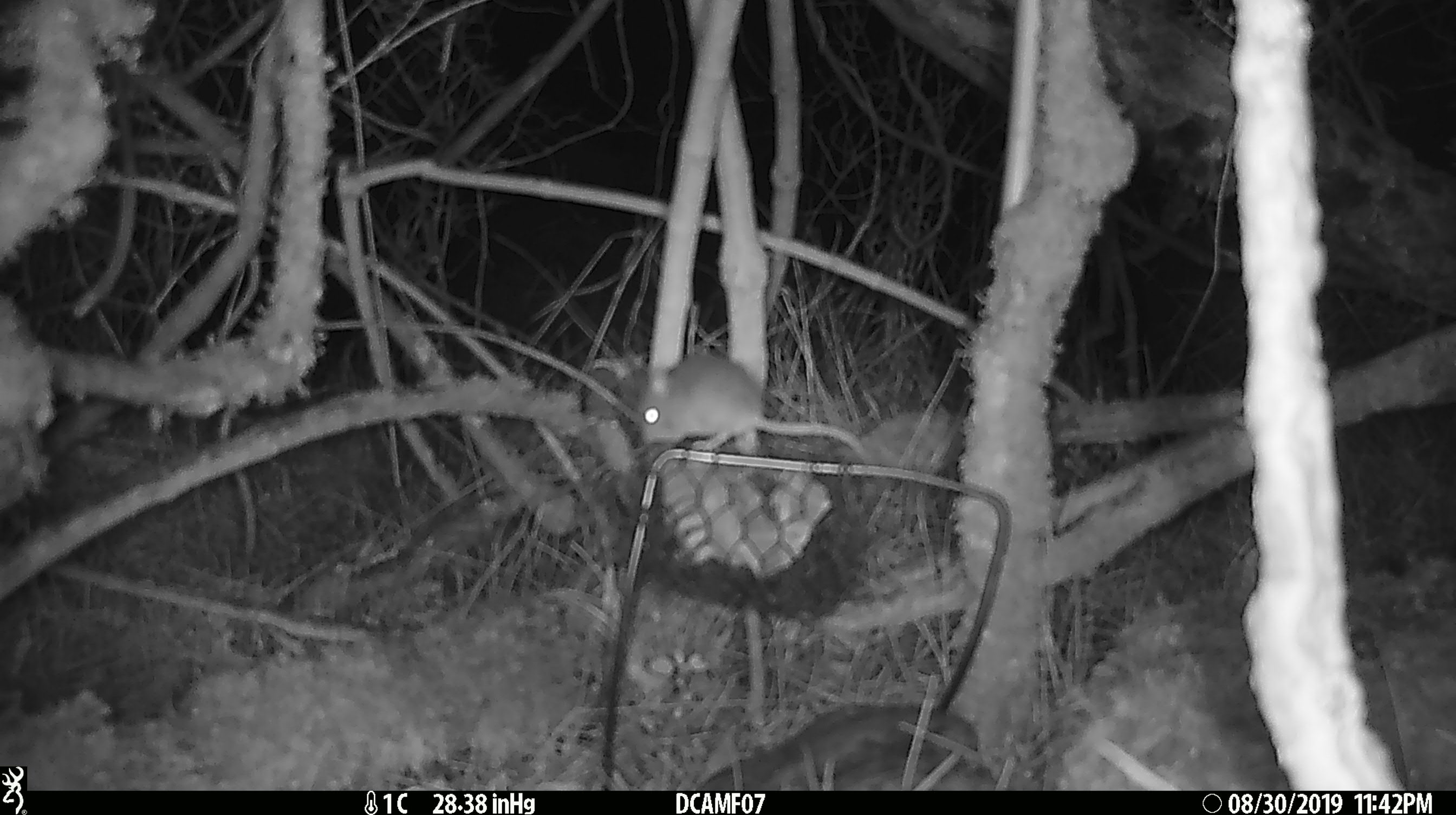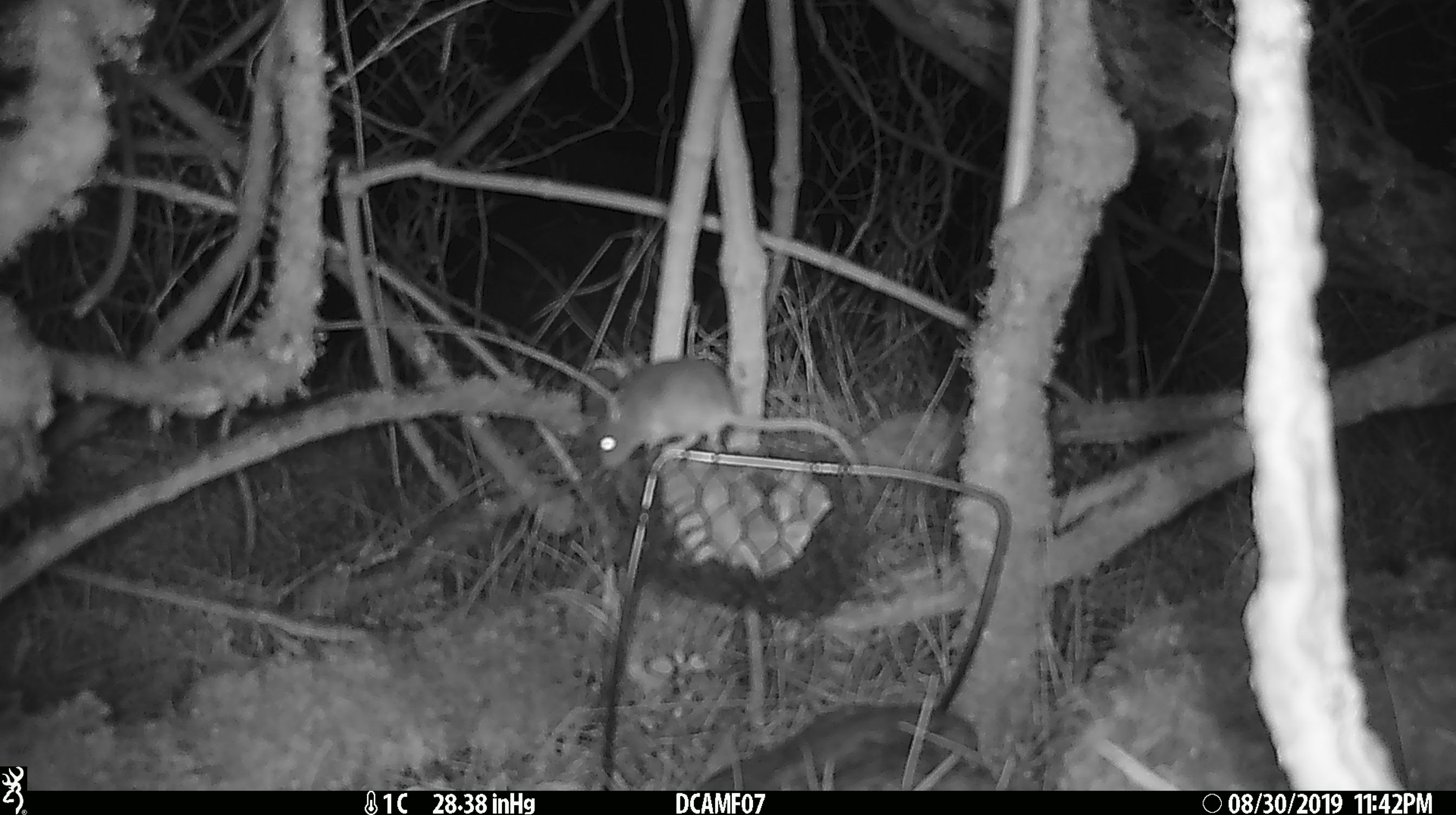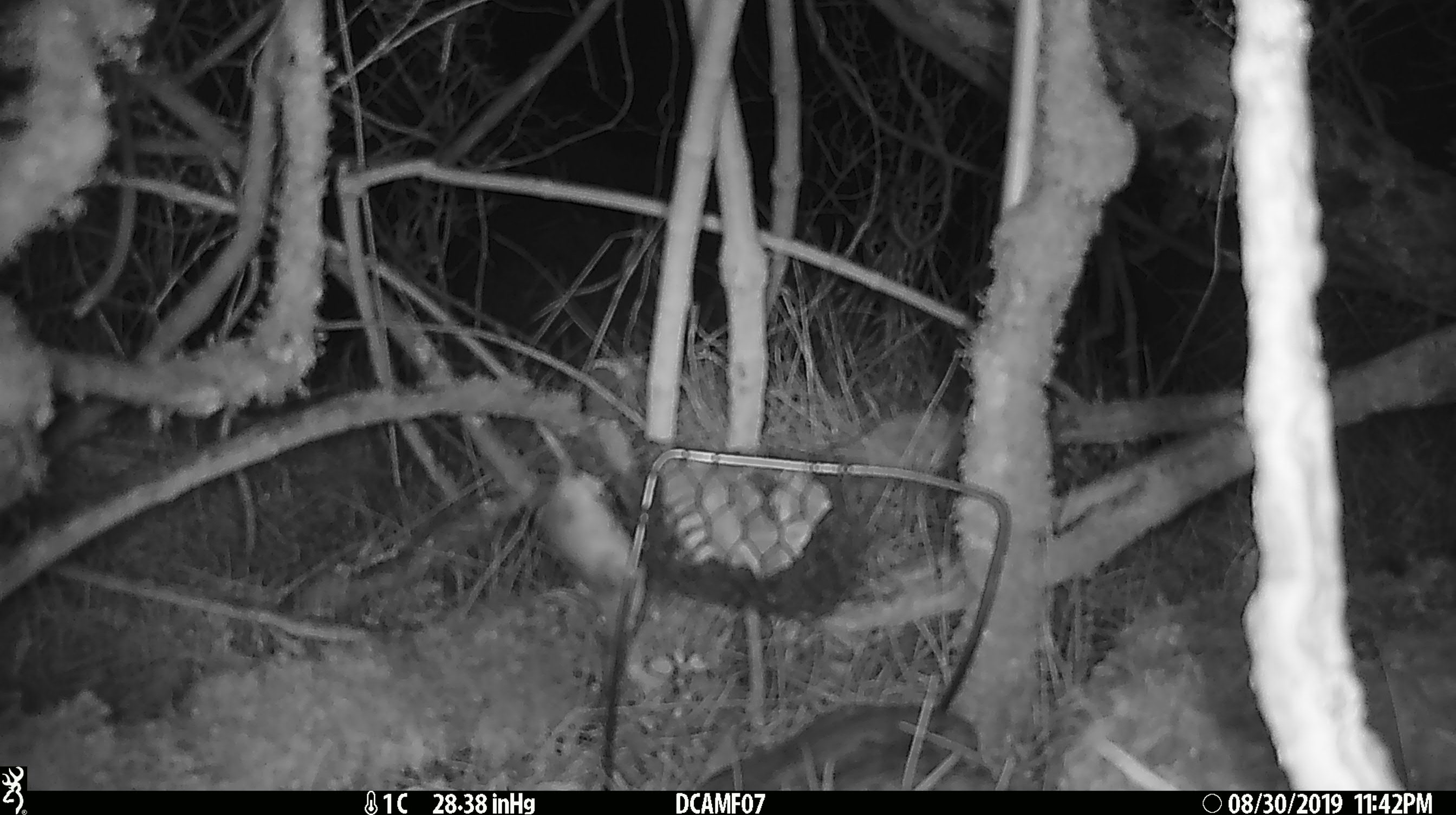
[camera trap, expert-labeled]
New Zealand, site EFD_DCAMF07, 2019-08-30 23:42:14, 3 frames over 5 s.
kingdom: Animalia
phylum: Chordata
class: Mammalia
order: Rodentia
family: Muridae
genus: Mus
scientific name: Mus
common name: mouse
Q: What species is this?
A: Mouse (Mus).